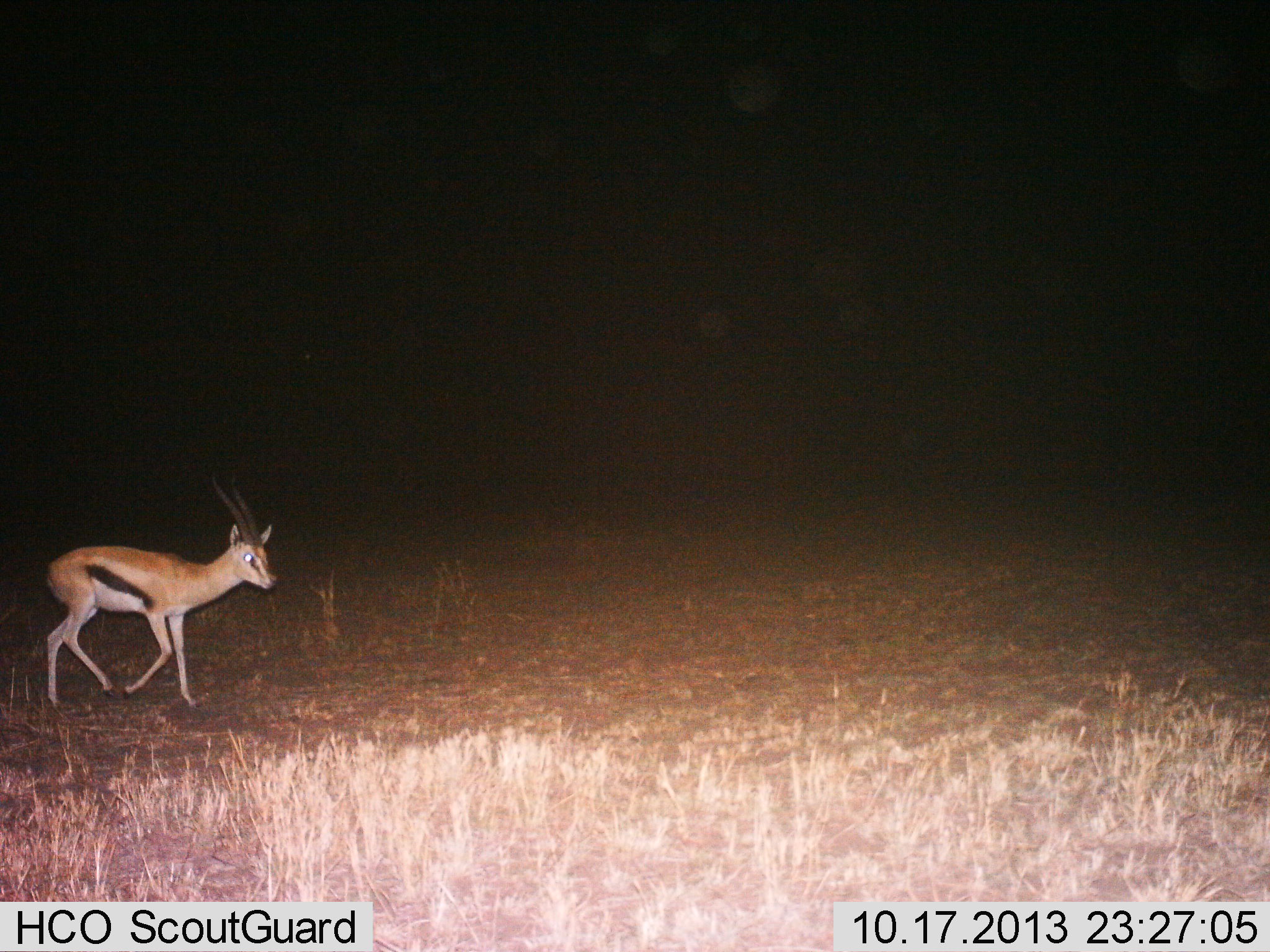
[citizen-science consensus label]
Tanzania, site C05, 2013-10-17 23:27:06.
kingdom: Animalia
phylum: Chordata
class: Mammalia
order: Artiodactyla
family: Bovidae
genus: Eudorcas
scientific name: Eudorcas thomsonii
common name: thomson's gazelle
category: gazellethomsons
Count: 1.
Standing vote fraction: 20%.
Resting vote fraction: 0%.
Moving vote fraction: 80%.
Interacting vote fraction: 0%.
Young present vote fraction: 0%.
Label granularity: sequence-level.